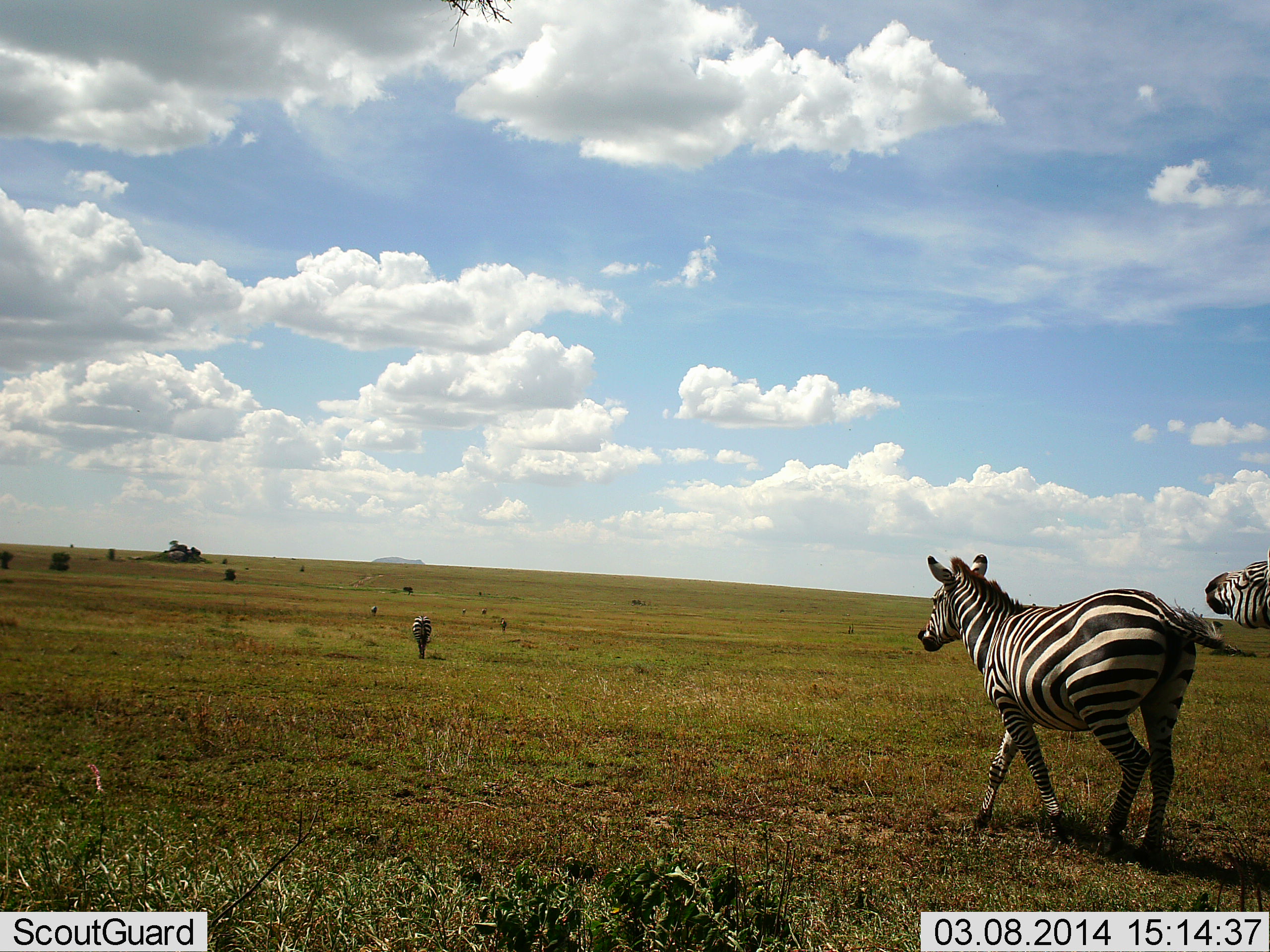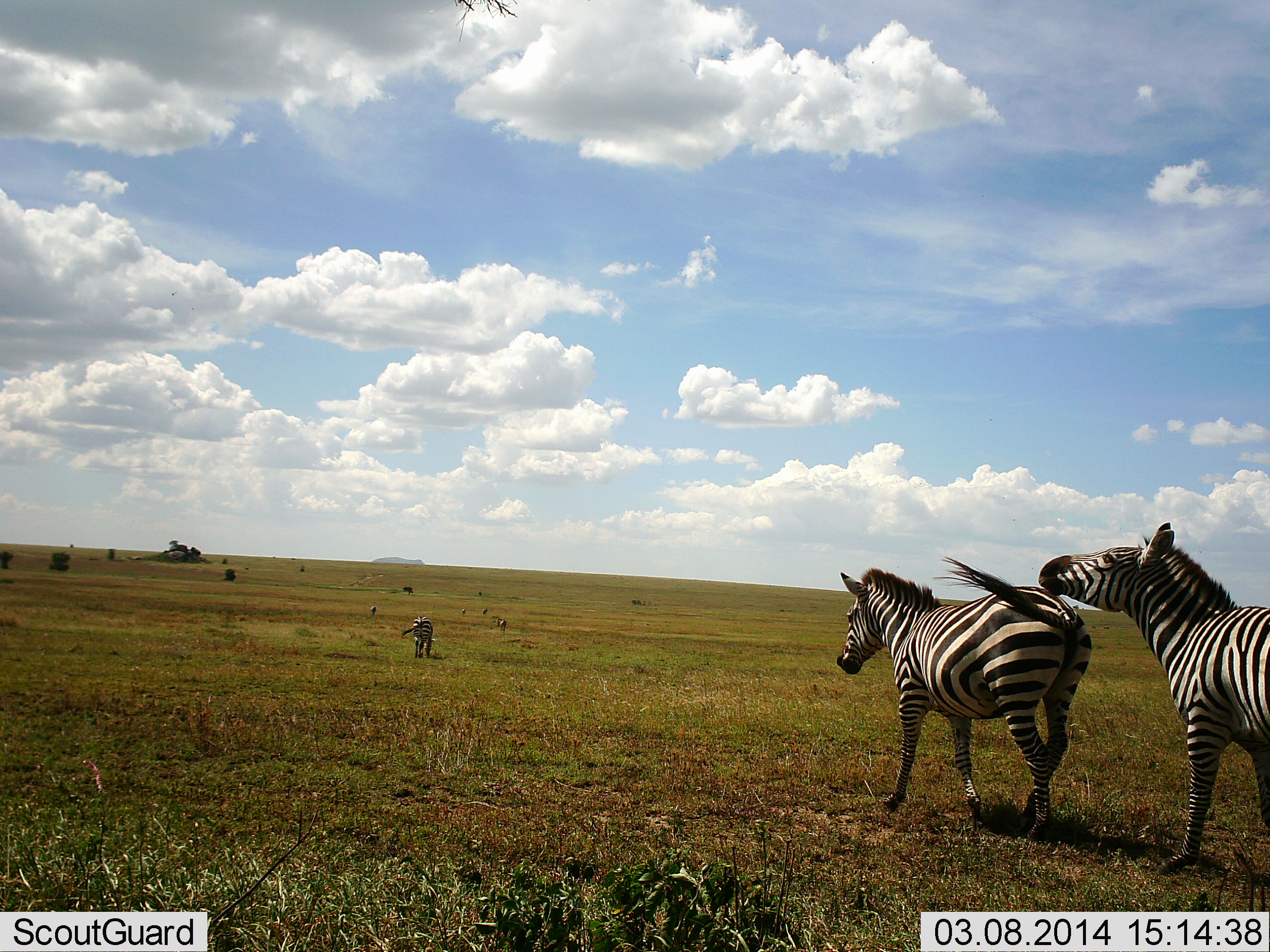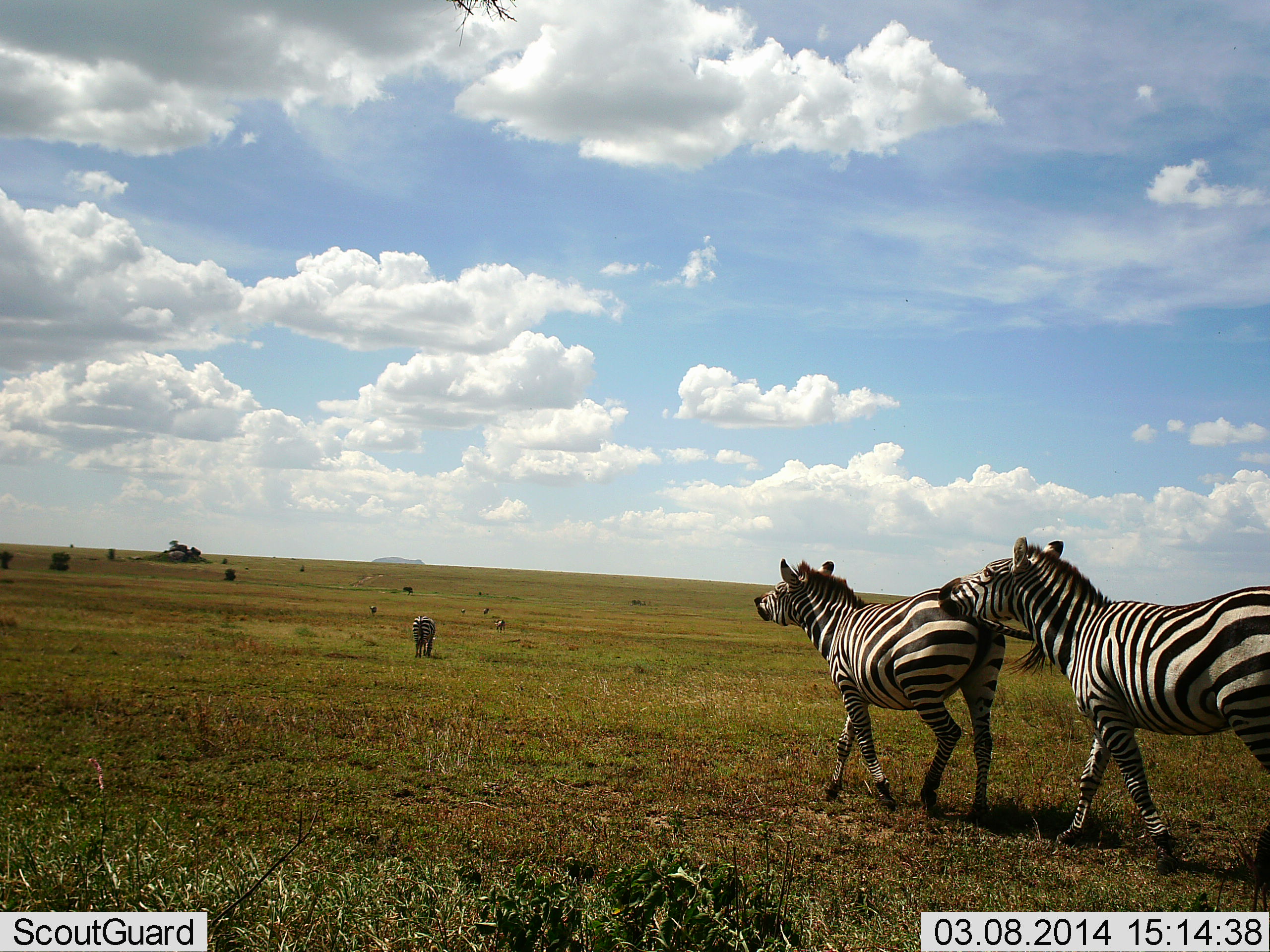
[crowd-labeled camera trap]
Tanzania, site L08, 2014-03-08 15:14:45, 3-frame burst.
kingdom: Animalia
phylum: Chordata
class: Mammalia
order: Perissodactyla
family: Equidae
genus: Equus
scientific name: Equus quagga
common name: plains zebra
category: zebra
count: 3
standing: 0%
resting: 0%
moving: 70%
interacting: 60%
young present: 0%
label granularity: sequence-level